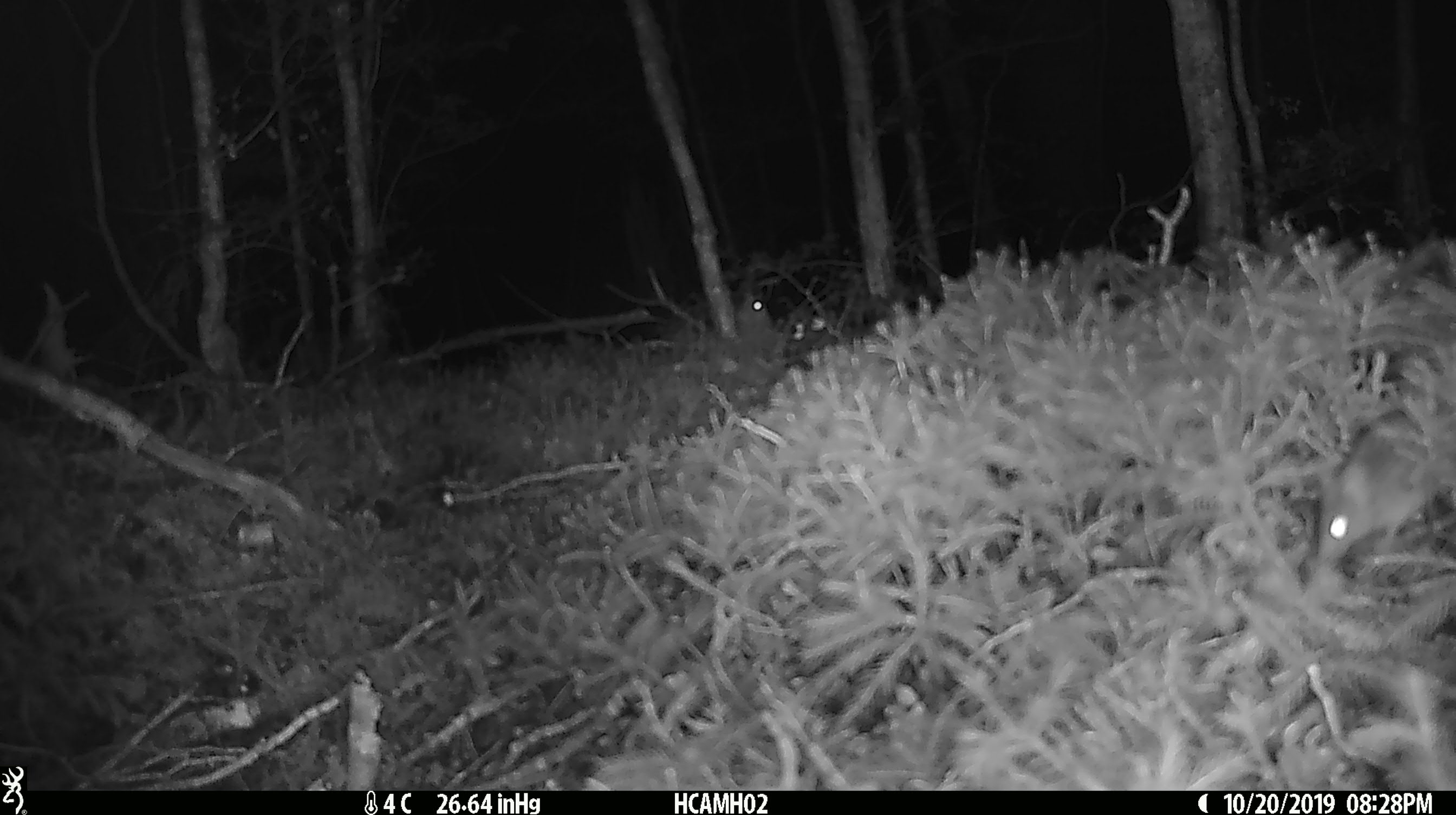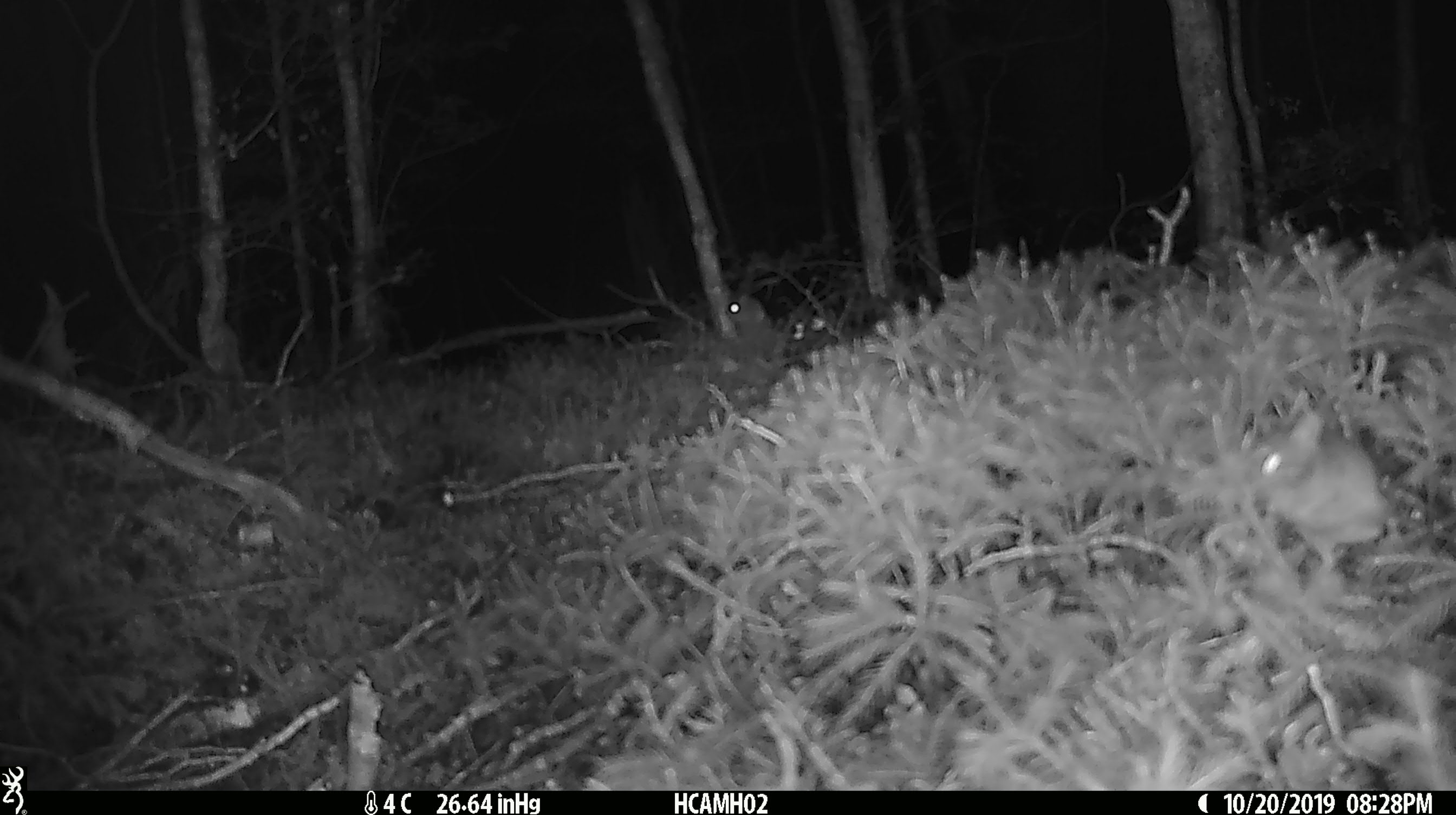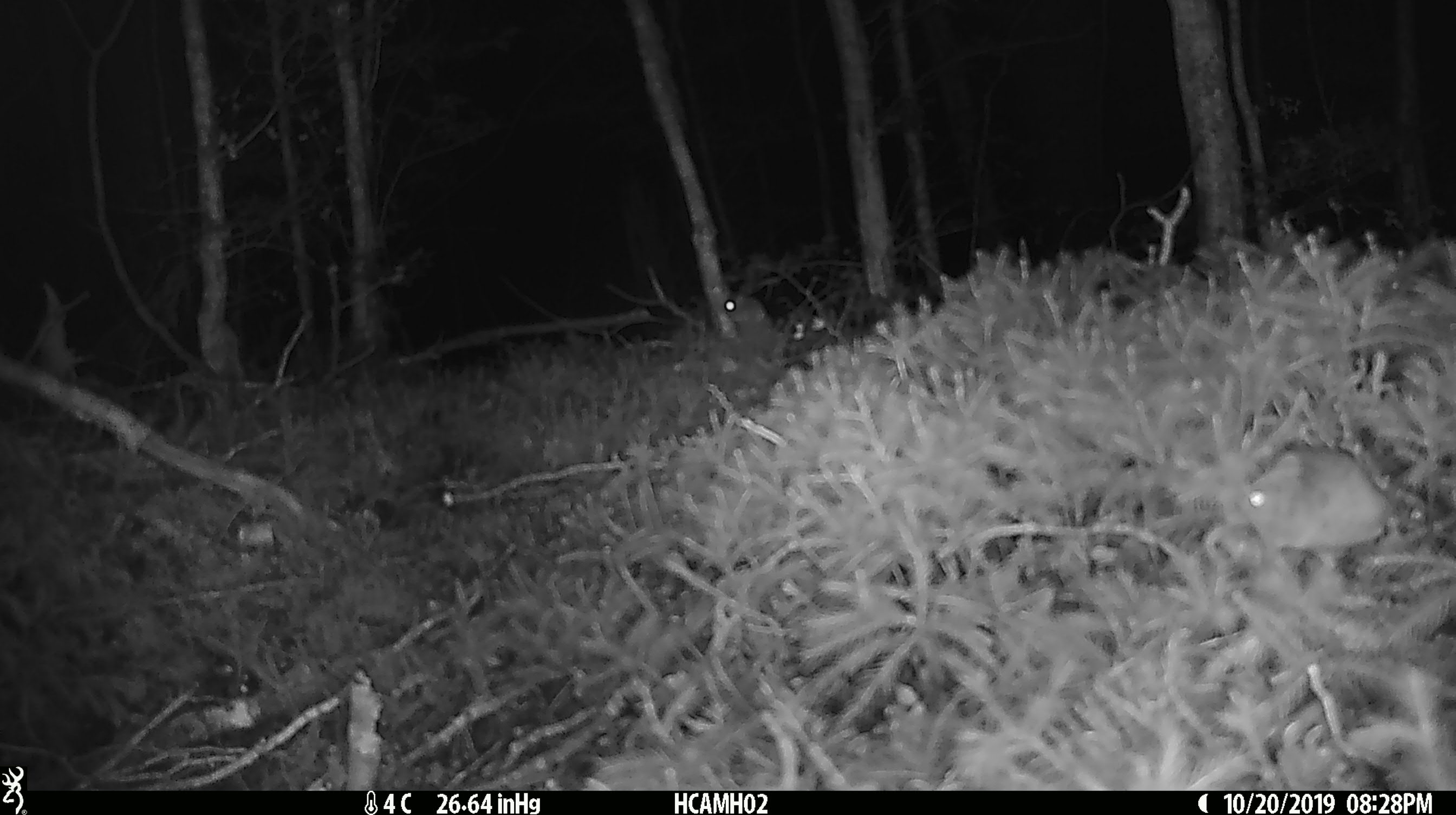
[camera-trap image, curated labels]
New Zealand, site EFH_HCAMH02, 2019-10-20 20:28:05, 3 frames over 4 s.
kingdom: Animalia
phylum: Chordata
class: Mammalia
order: Rodentia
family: Muridae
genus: Mus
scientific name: Mus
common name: mouse